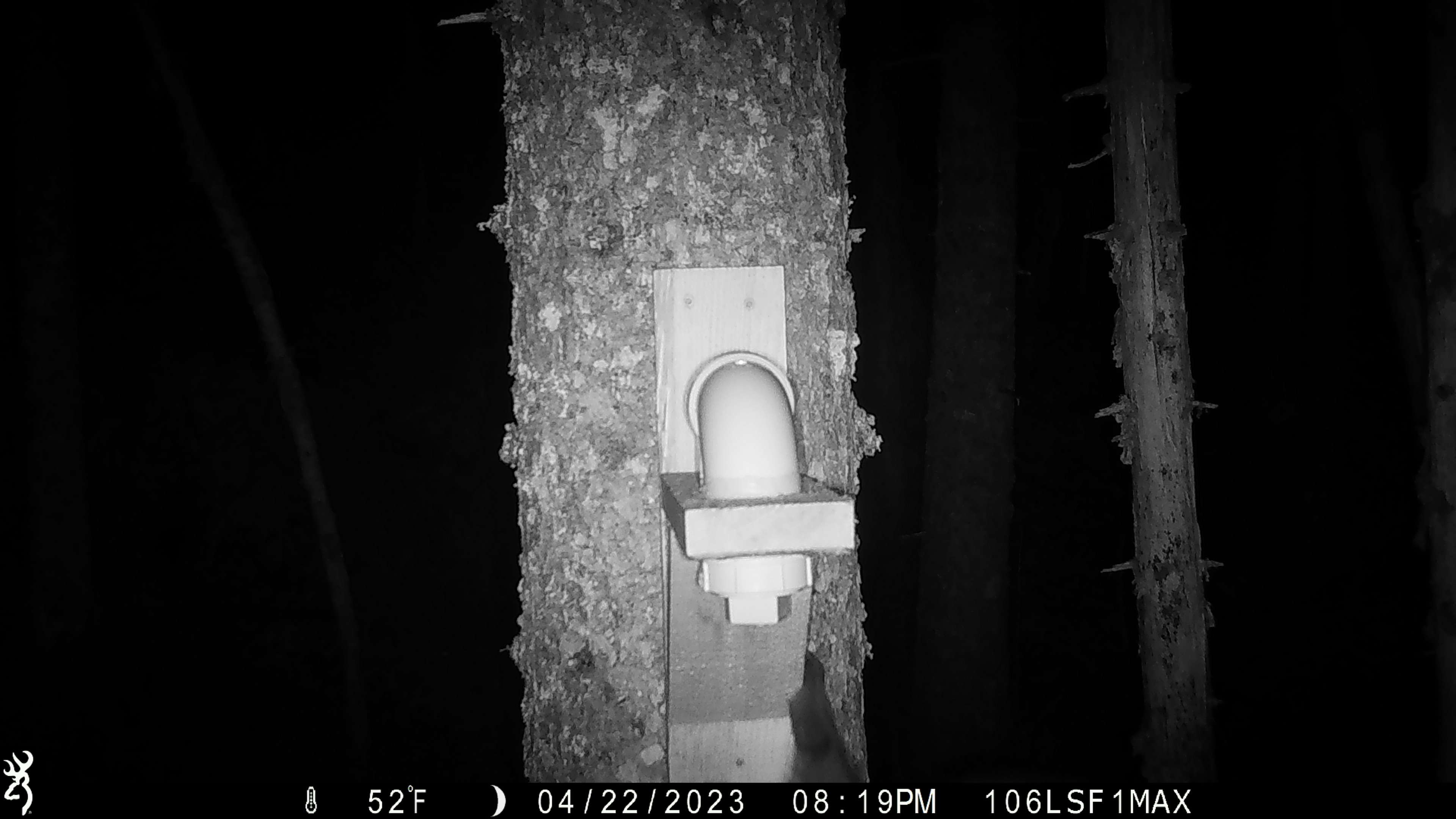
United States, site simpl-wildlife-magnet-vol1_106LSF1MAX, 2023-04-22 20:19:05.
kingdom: Animalia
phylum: Chordata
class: Mammalia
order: Carnivora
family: Mustelidae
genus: Martes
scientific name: Martes americana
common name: american marten